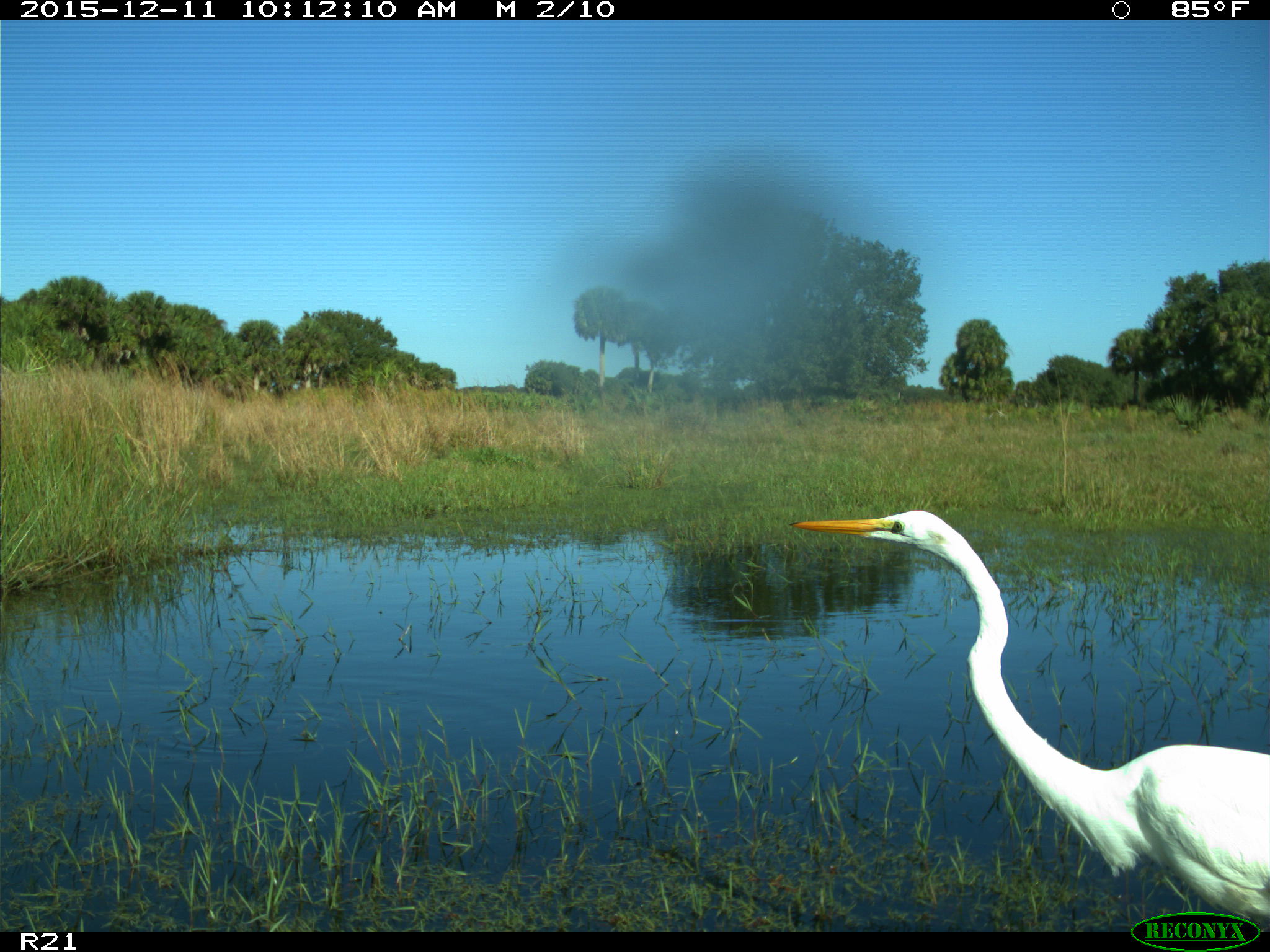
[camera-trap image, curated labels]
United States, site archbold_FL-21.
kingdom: Animalia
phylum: Chordata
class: Aves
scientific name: Aves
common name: birds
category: unidentified bird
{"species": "unidentified bird (birds) (Aves)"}